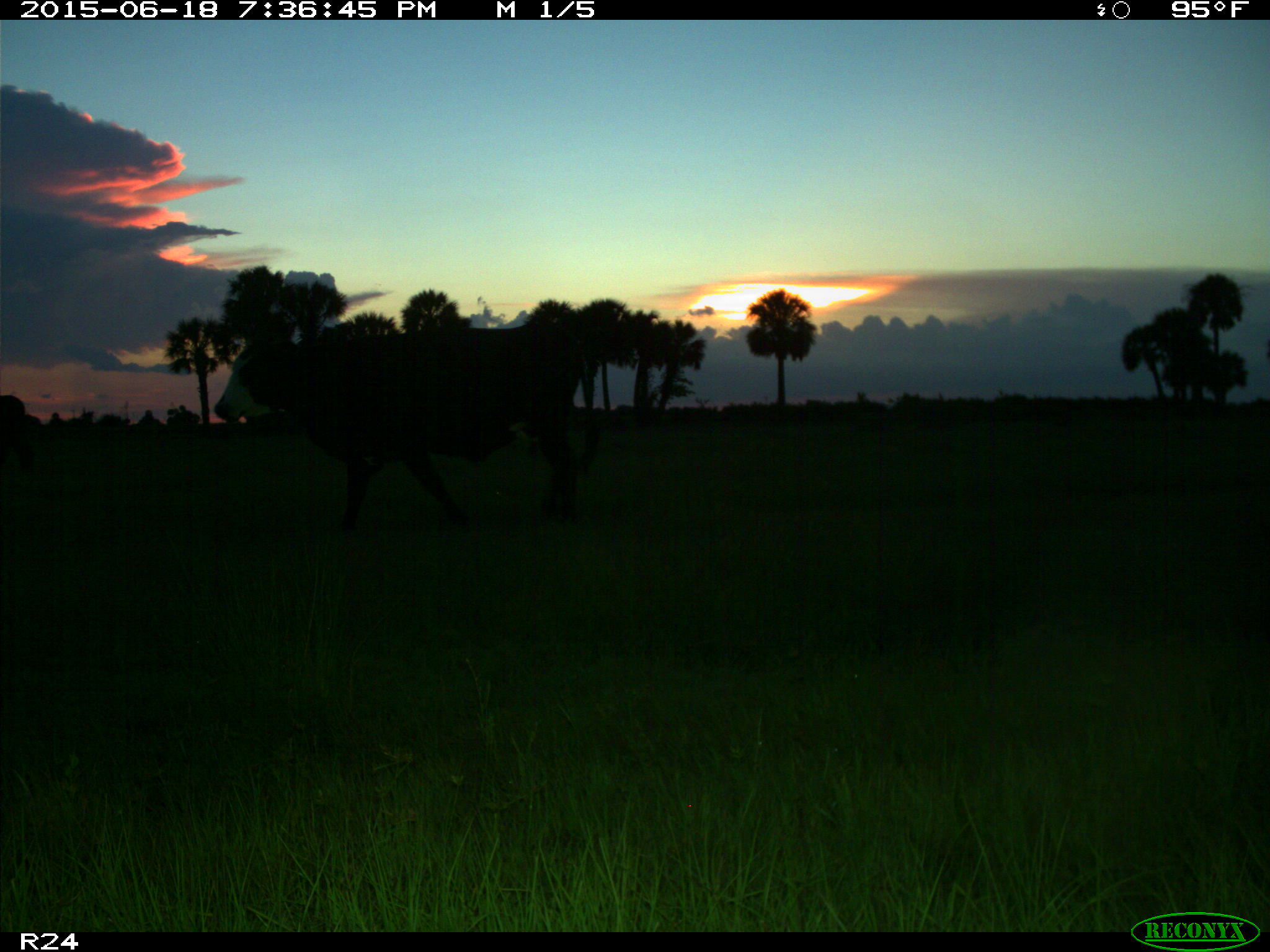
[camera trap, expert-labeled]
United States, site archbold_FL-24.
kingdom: Animalia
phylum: Chordata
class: Mammalia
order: Artiodactyla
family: Bovidae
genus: Bos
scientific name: Bos taurus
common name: domestic cow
Bos taurus (domestic cow).